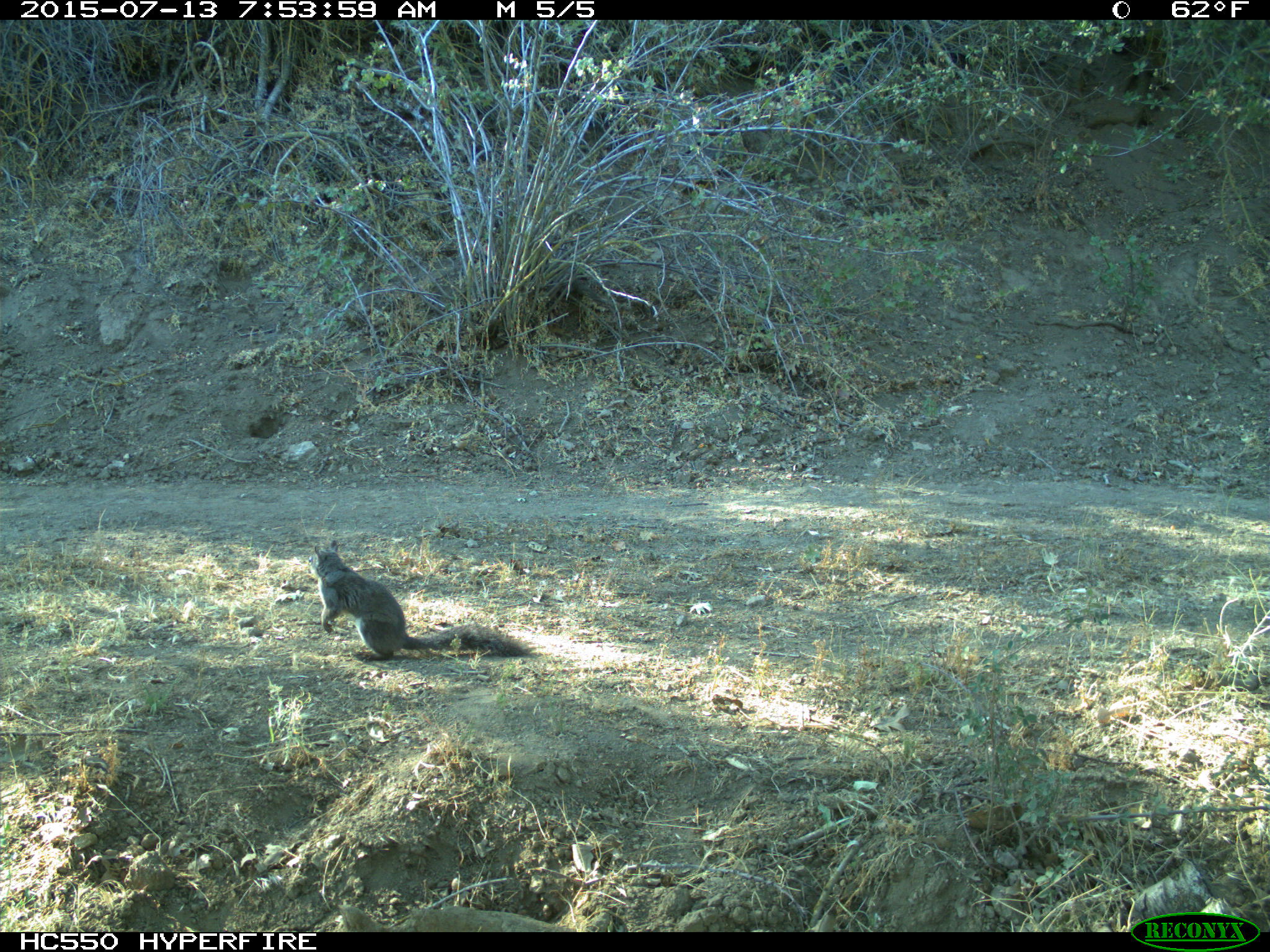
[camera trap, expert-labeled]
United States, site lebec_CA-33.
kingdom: Animalia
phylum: Chordata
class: Mammalia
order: Rodentia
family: Sciuridae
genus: Sciurus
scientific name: Sciurus carolinensis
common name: eastern gray squirrel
Sciurus carolinensis (eastern gray squirrel).